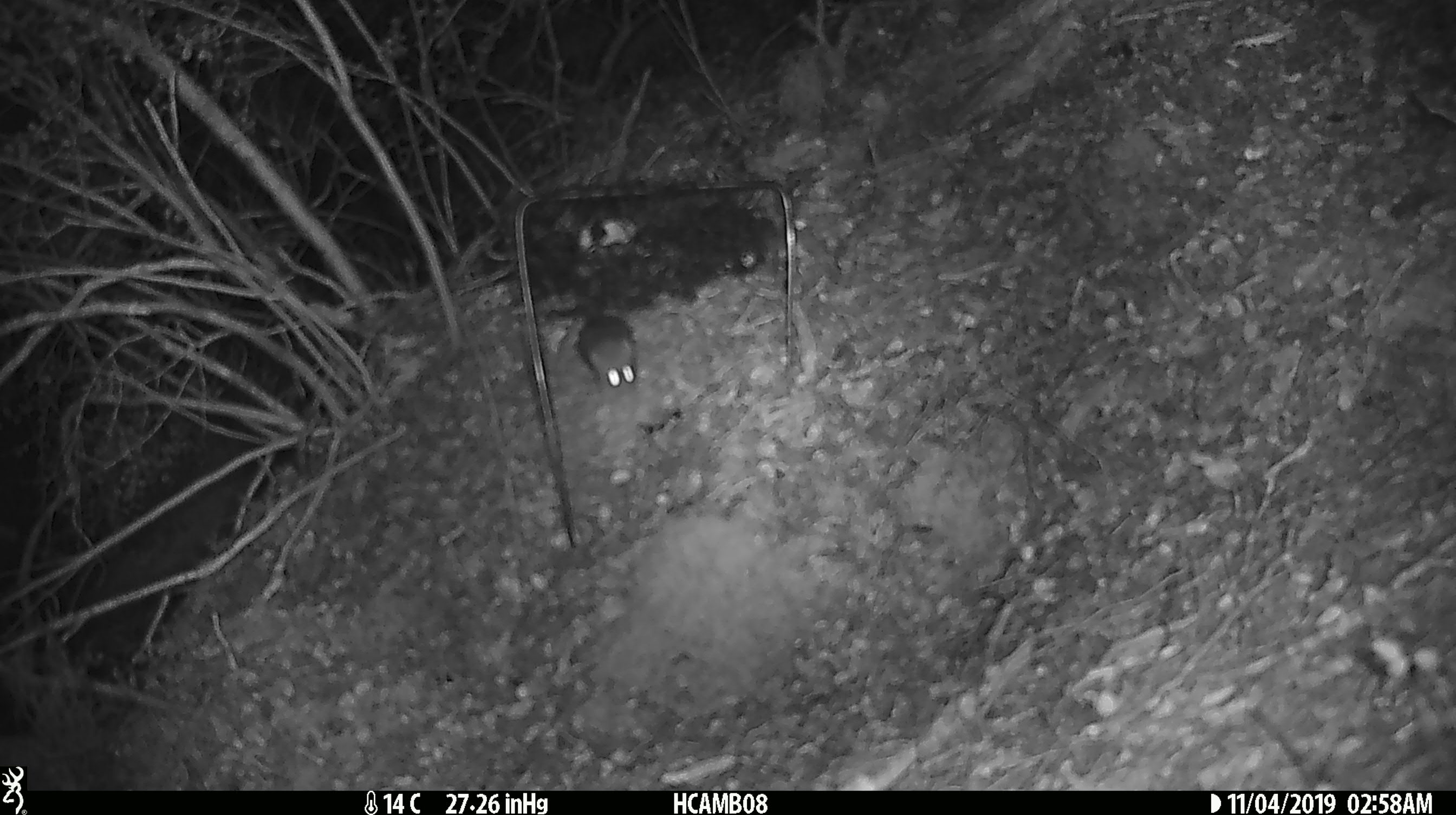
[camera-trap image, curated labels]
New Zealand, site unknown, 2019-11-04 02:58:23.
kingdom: Animalia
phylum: Chordata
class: Mammalia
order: Rodentia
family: Muridae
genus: Mus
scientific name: Mus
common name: mouse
Mouse (Mus).